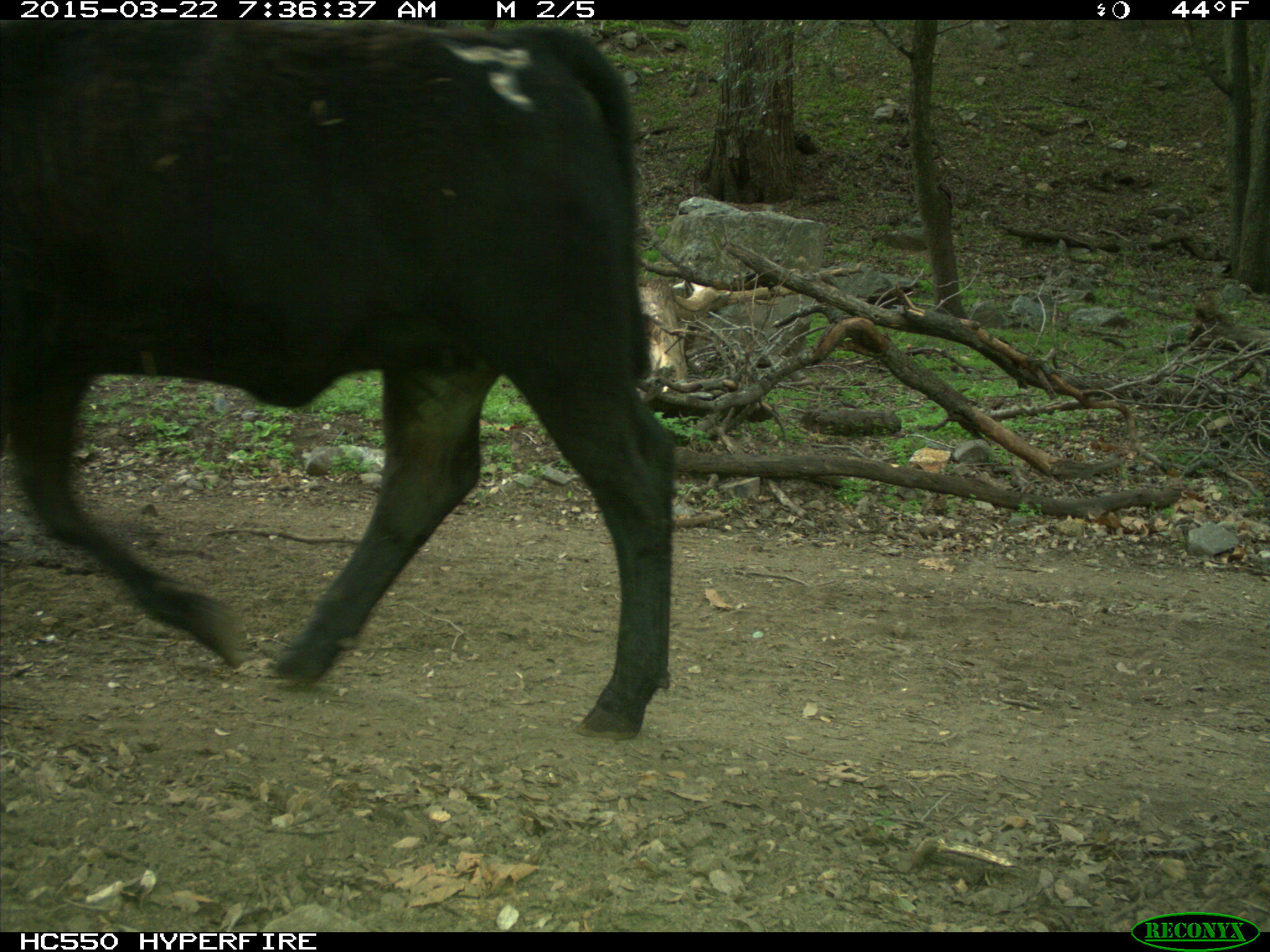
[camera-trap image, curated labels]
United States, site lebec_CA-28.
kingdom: Animalia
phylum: Chordata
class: Mammalia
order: Artiodactyla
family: Bovidae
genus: Bos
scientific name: Bos taurus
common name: domestic cow